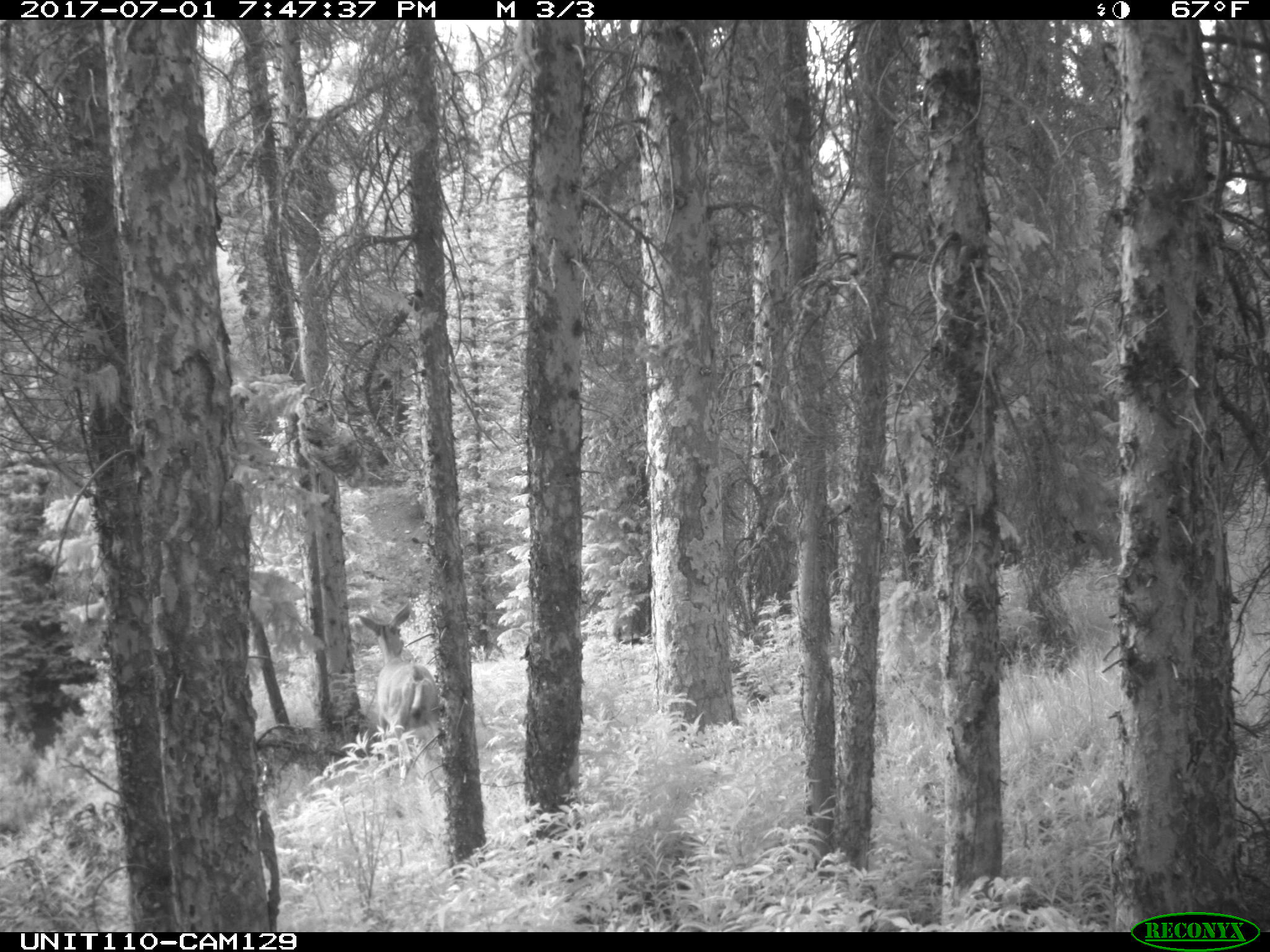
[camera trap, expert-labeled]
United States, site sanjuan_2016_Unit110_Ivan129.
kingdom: Animalia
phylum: Chordata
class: Mammalia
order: Artiodactyla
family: Cervidae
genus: Odocoileus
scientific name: Odocoileus hemionus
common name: mule deer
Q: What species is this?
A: Odocoileus hemionus (mule deer).